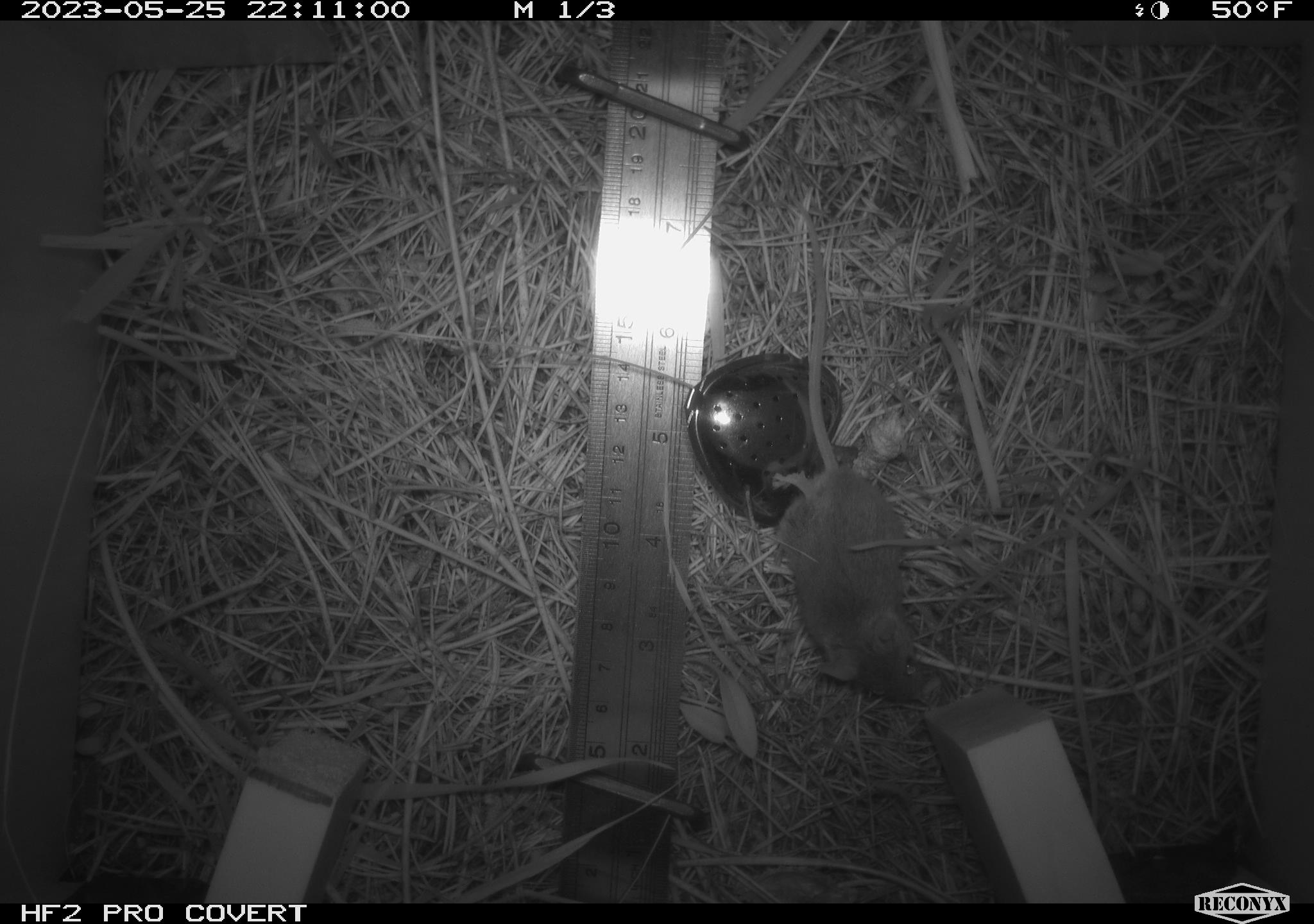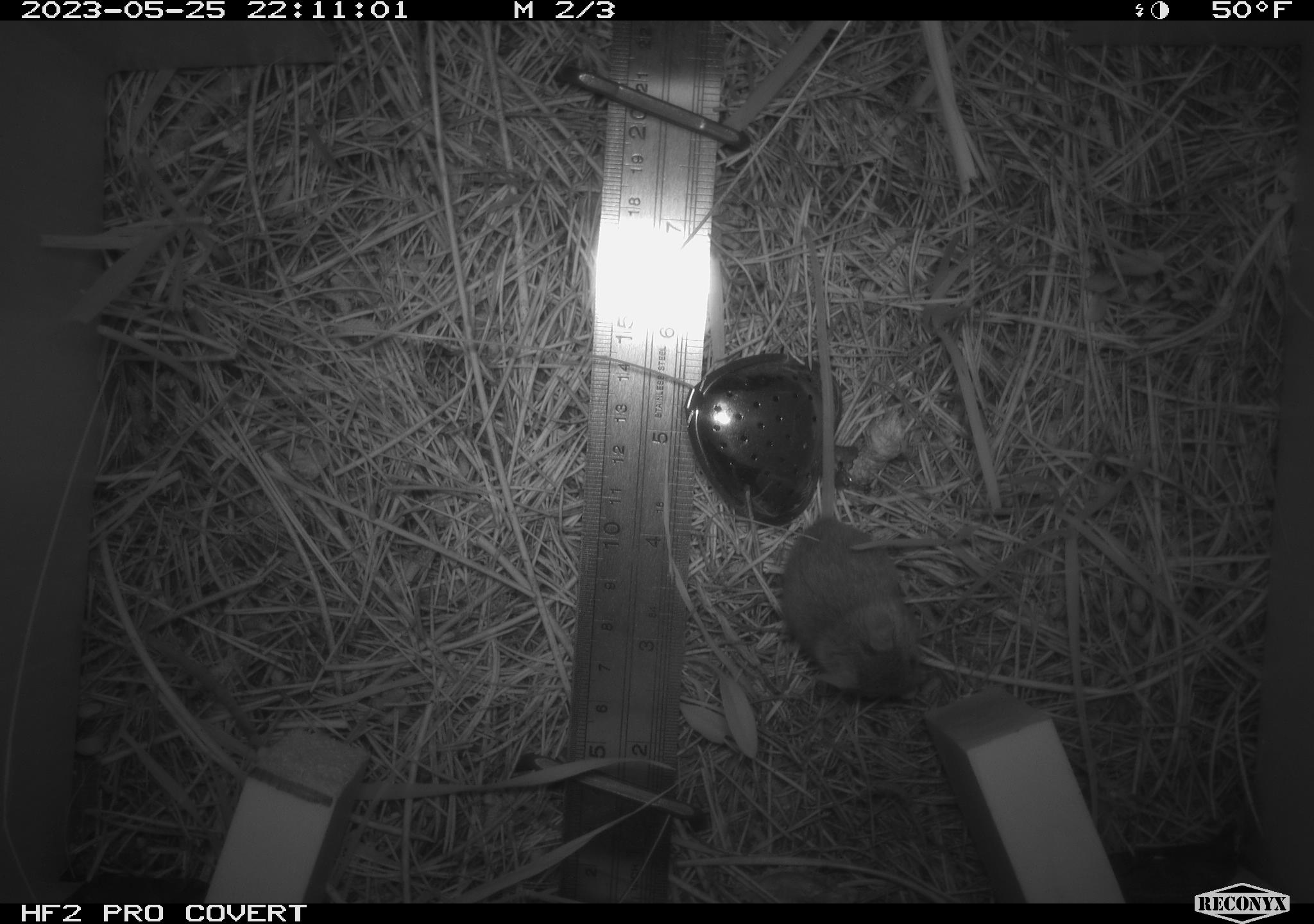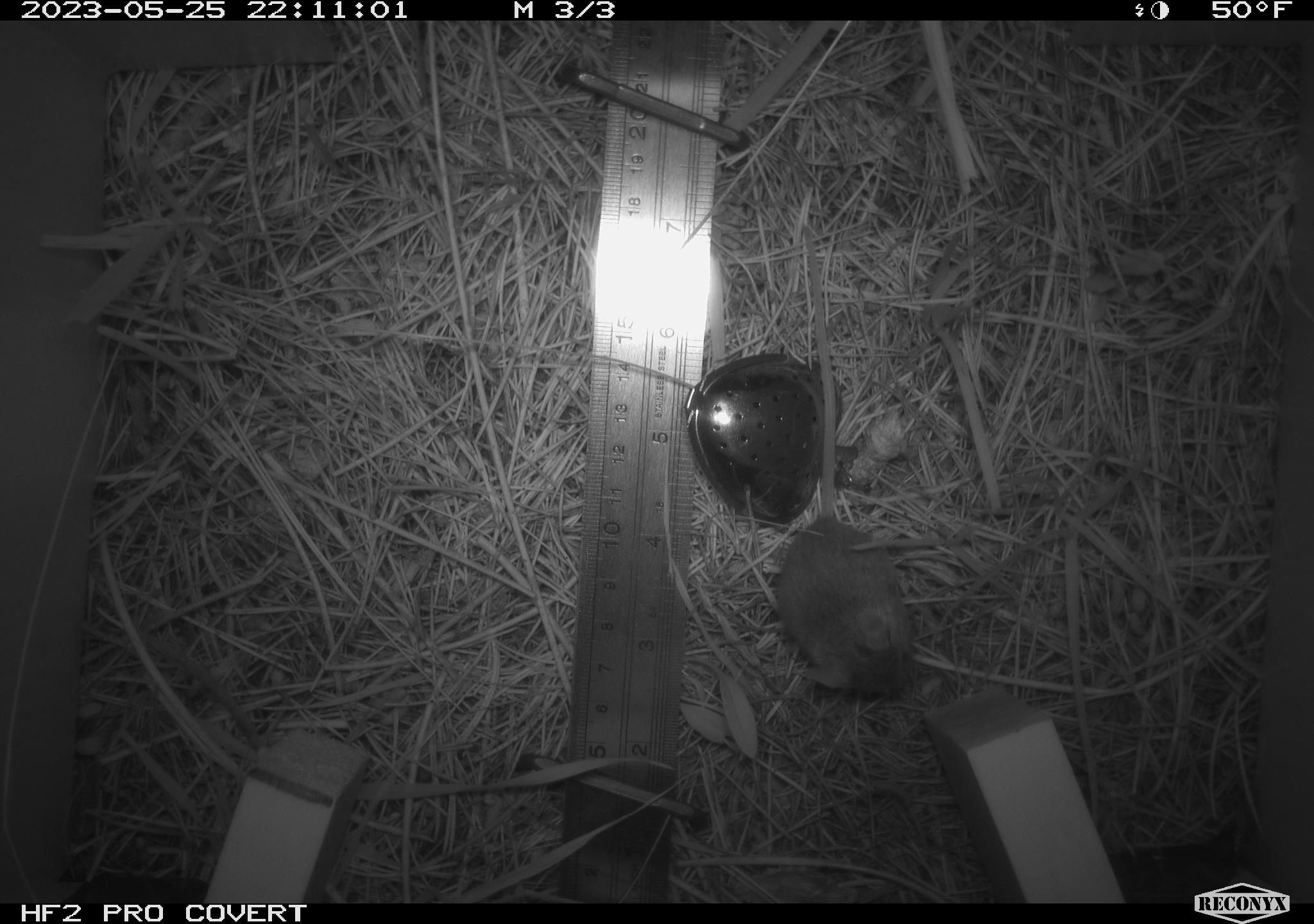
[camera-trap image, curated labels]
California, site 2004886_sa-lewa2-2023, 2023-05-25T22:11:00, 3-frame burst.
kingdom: Animalia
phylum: Chordata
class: Mammalia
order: Rodentia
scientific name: Rodentia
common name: rodent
Rodent (Rodentia).